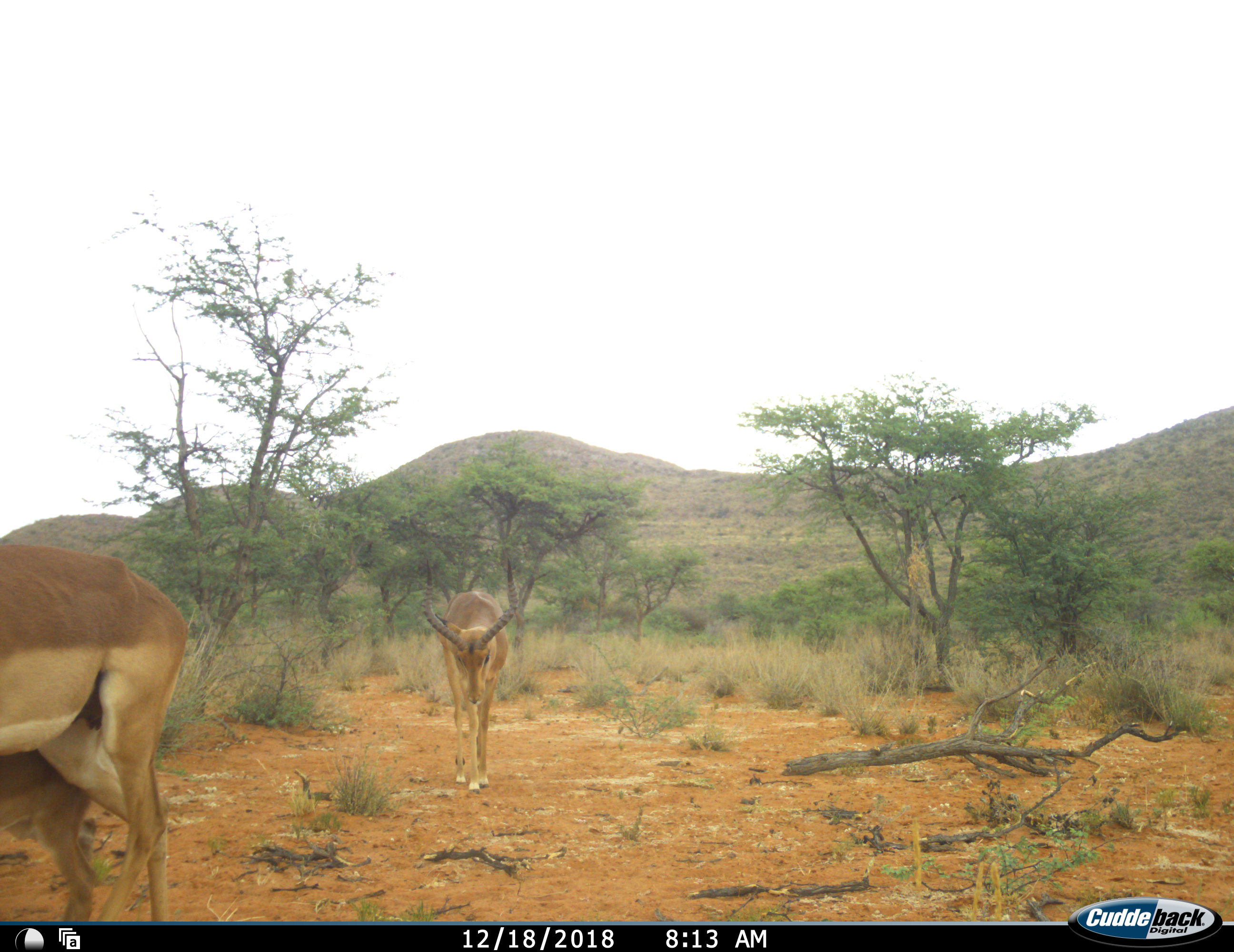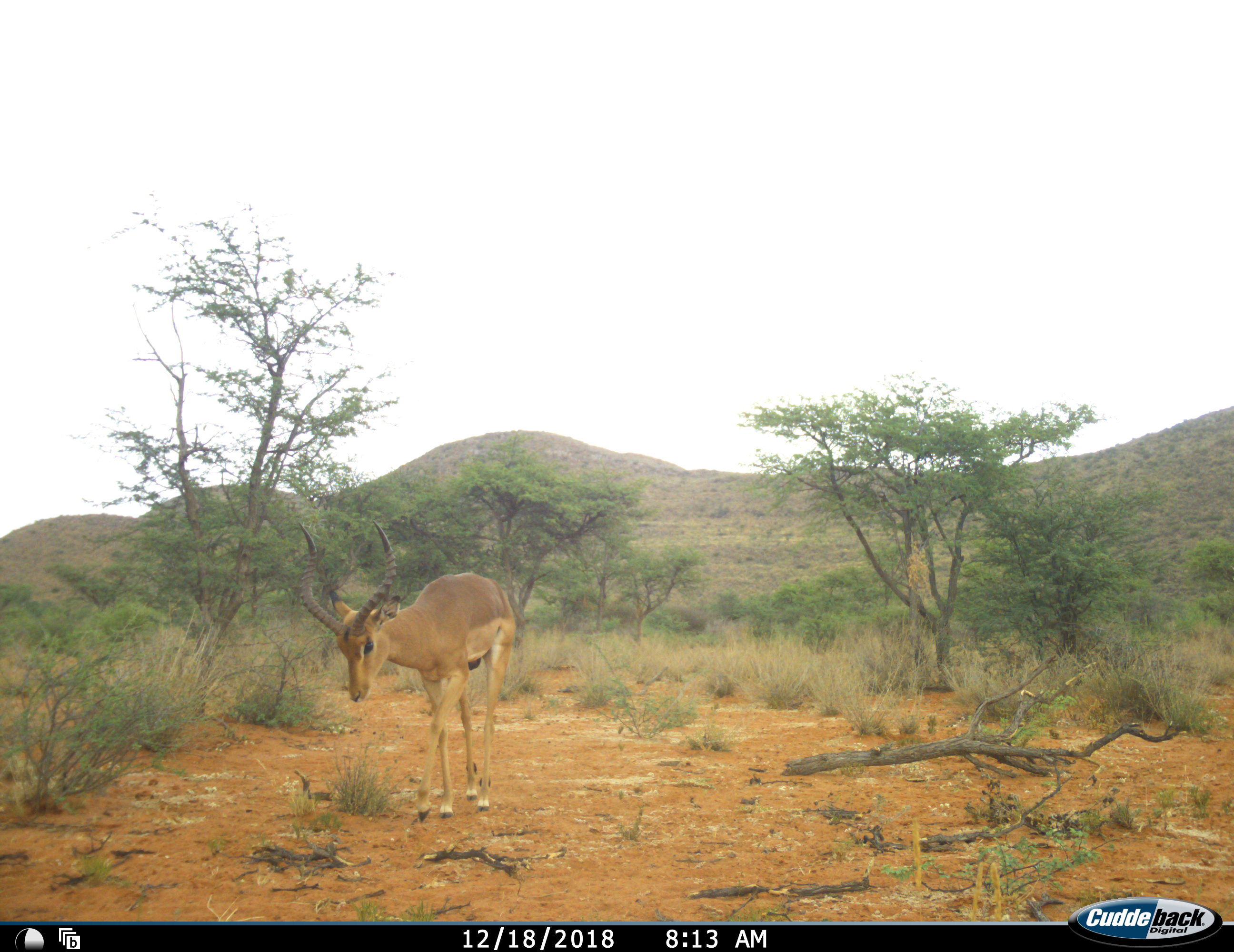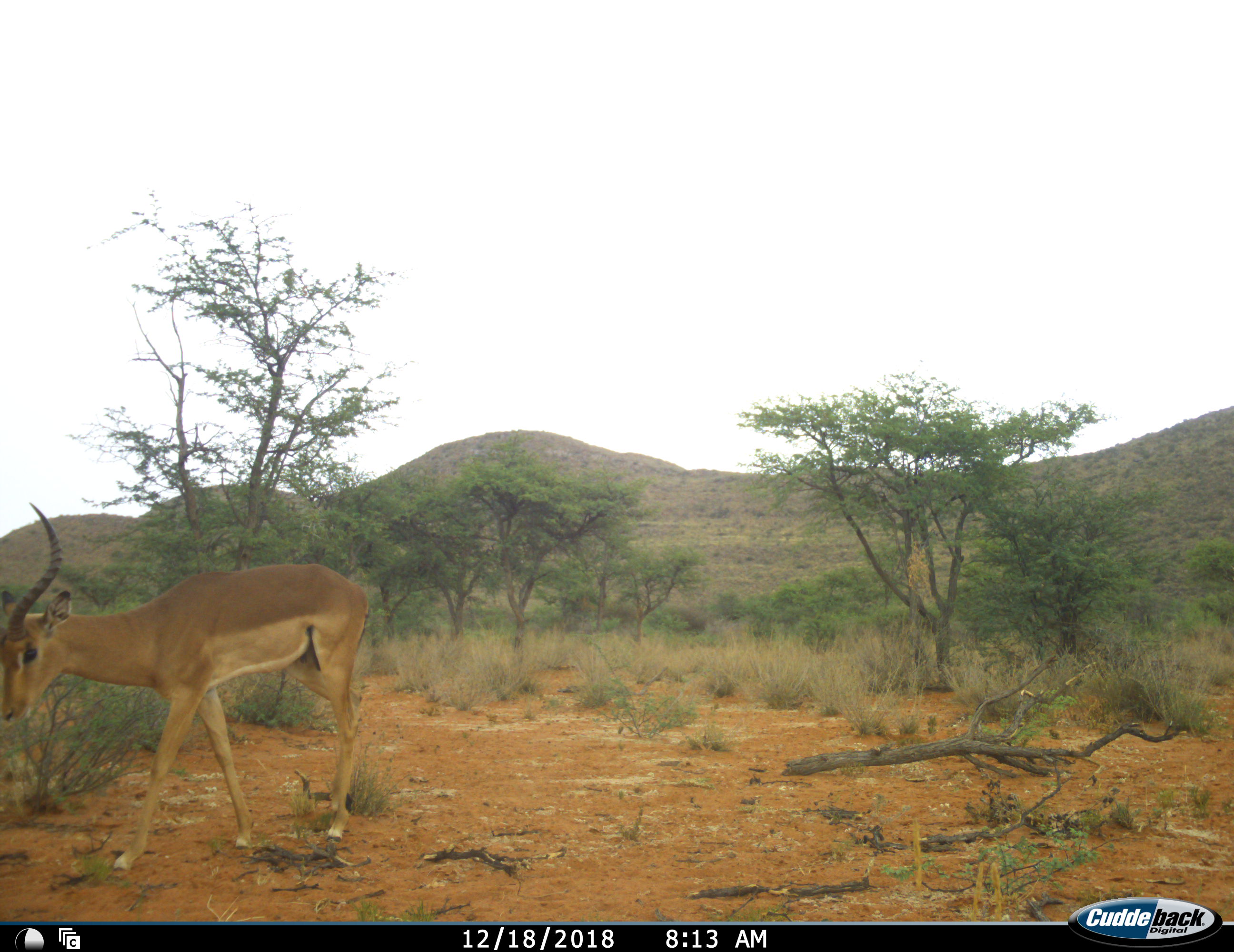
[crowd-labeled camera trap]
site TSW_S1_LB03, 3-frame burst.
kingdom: Animalia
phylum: Chordata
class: Mammalia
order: Artiodactyla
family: Bovidae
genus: Aepyceros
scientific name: Aepyceros melampus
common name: impala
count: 3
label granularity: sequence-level